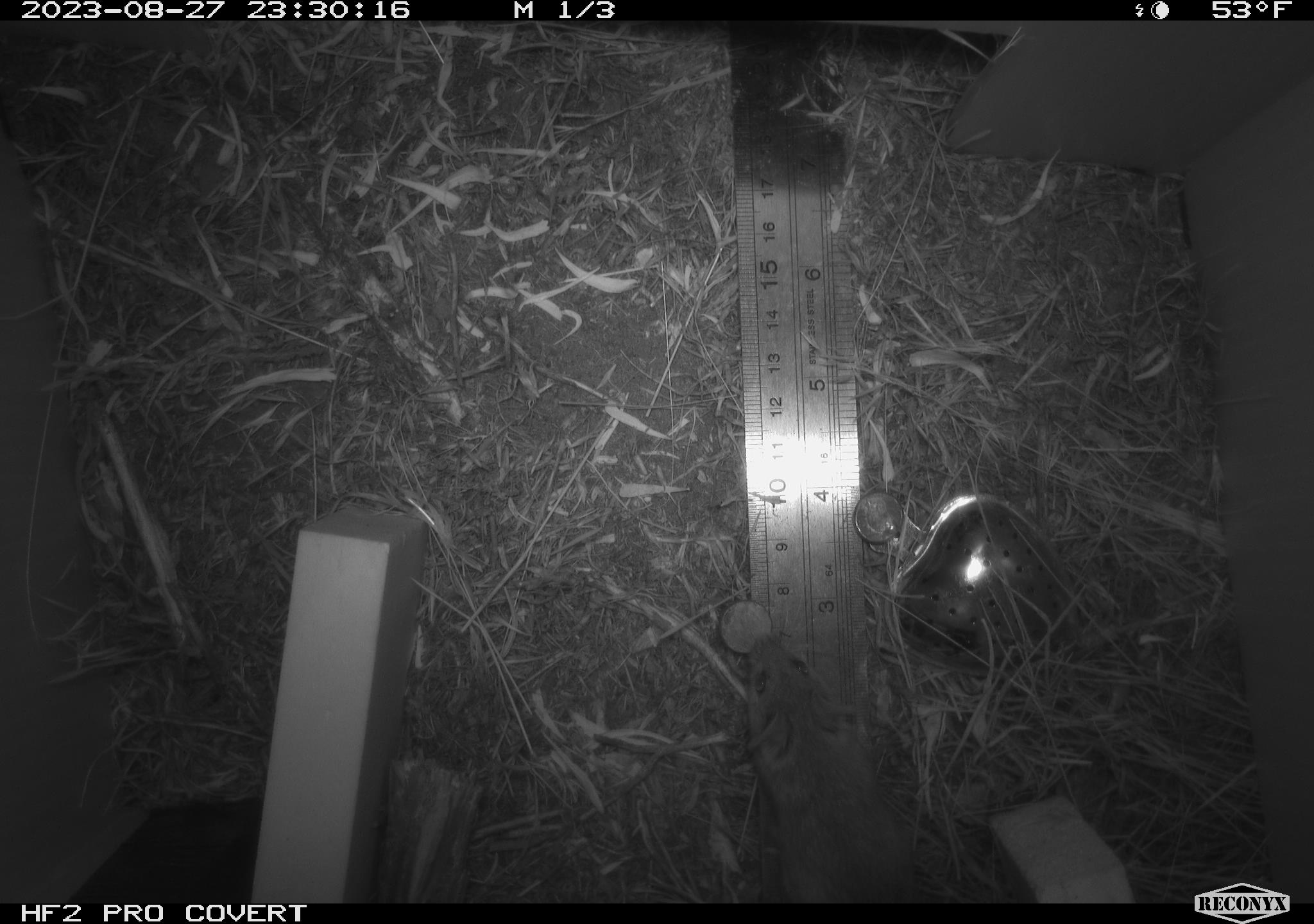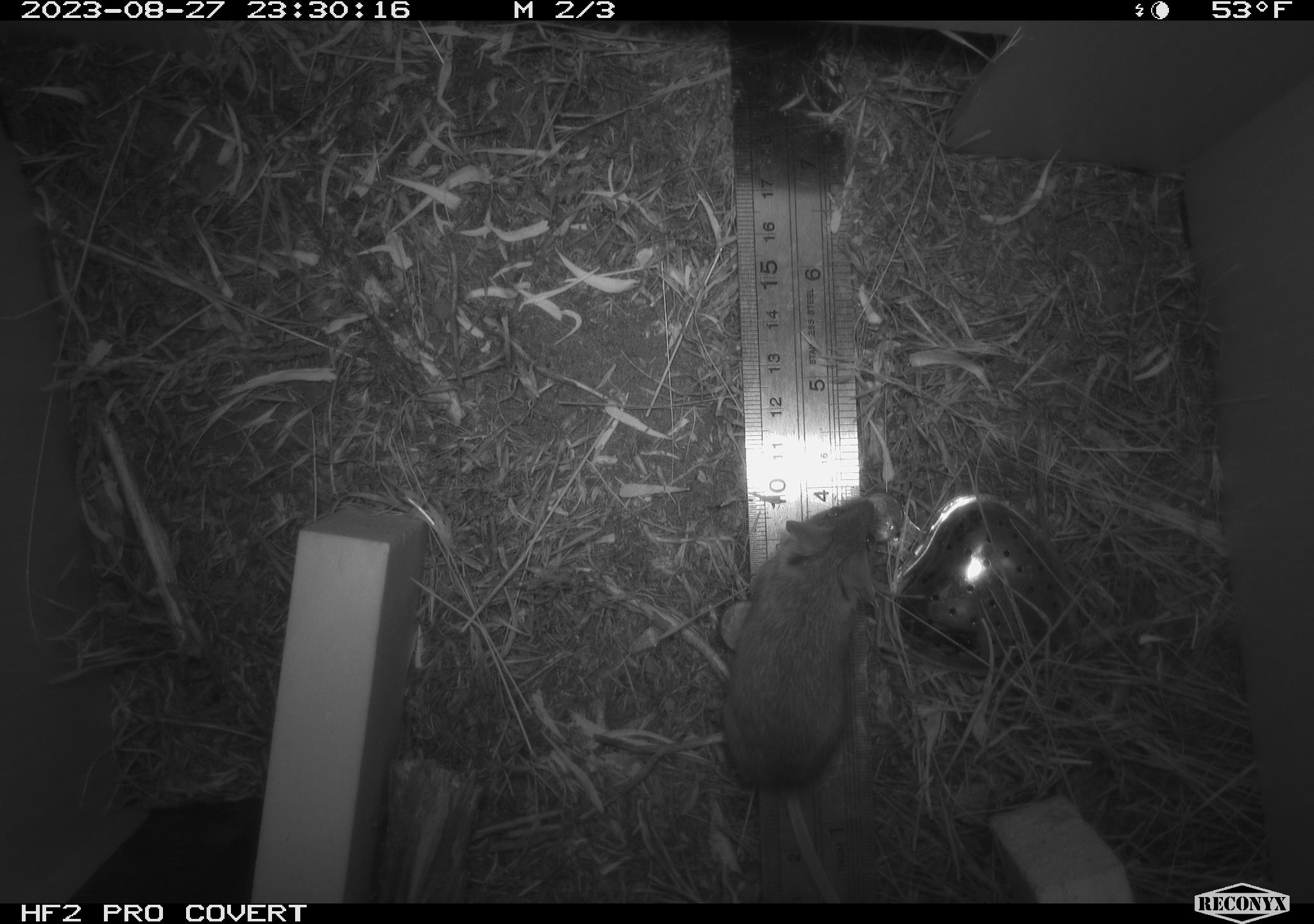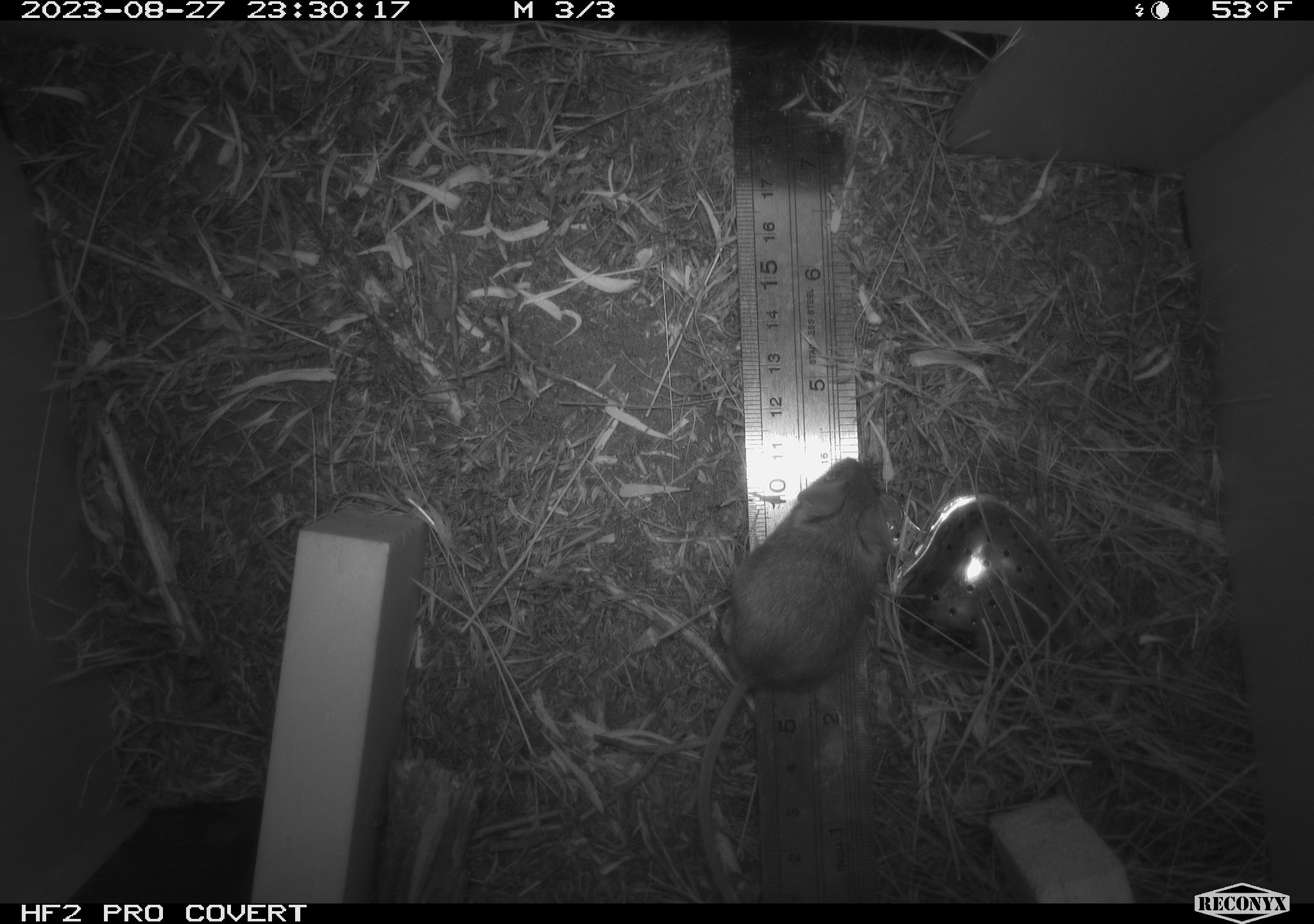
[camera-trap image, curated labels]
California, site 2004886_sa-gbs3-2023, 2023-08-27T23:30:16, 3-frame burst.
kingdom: Animalia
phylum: Chordata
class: Mammalia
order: Rodentia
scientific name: Rodentia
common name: mouse species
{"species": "mouse species (Rodentia)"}